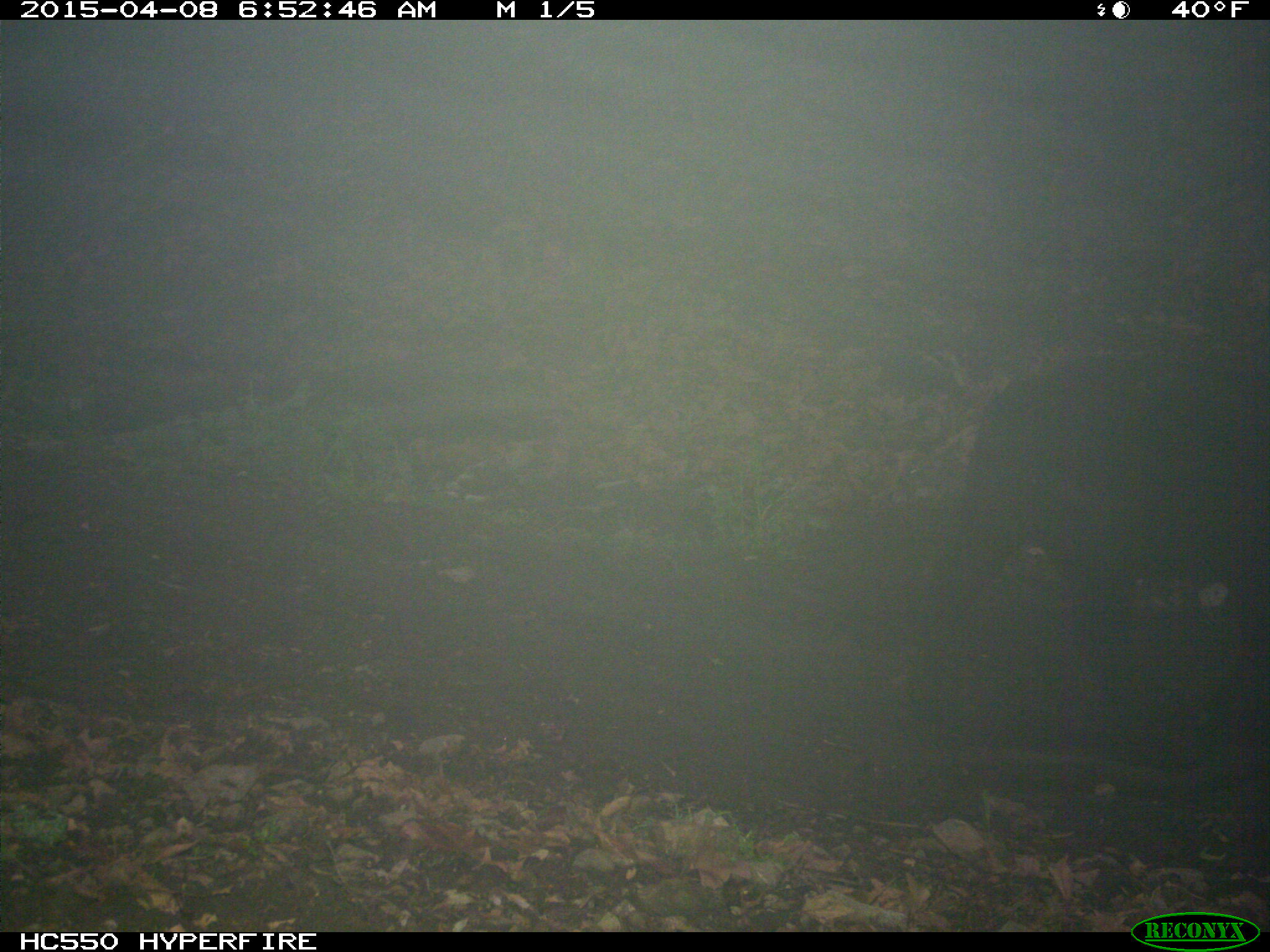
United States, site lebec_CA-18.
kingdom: Animalia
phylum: Chordata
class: Mammalia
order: Artiodactyla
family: Bovidae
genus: Bos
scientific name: Bos taurus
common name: domestic cow